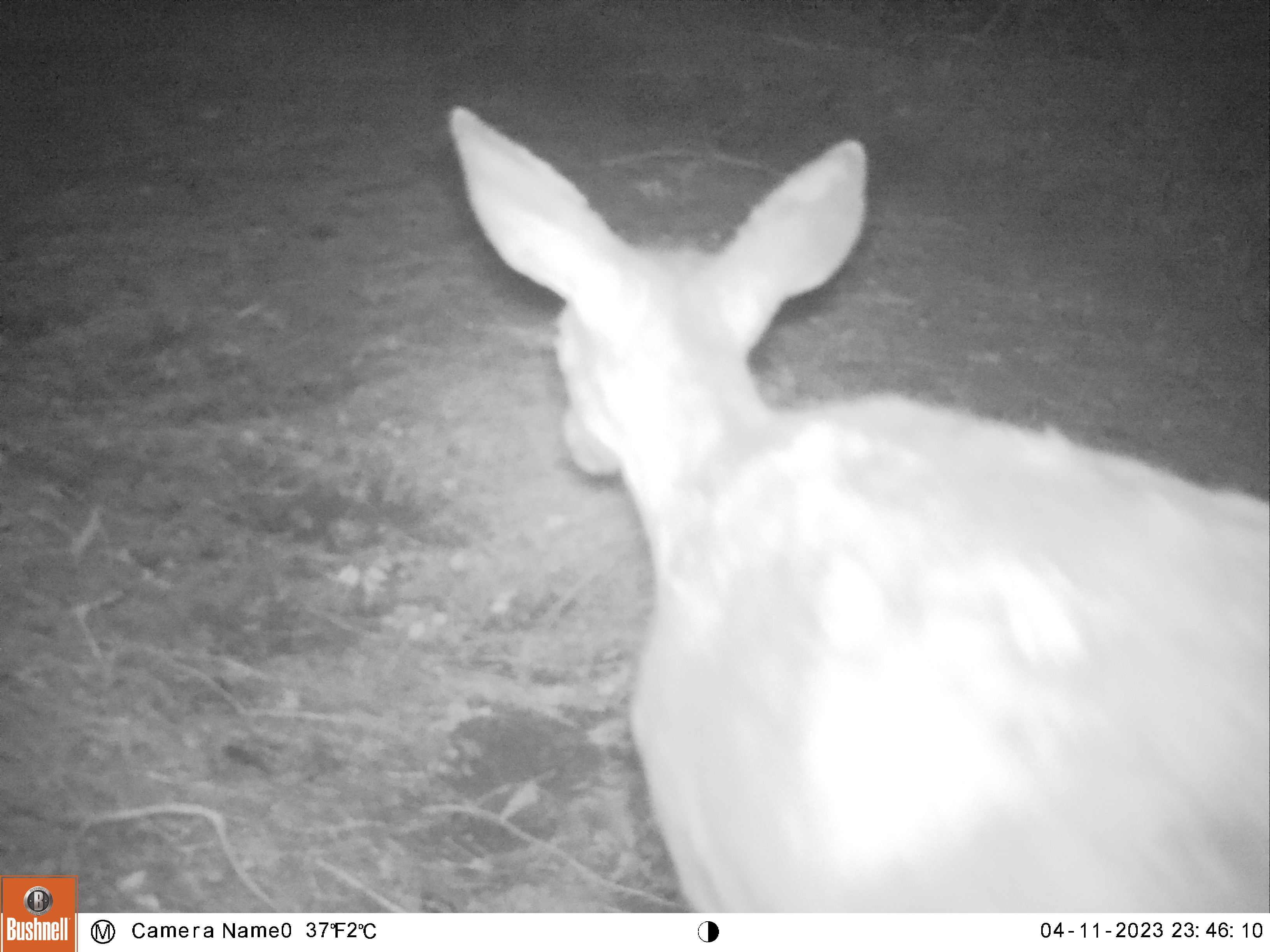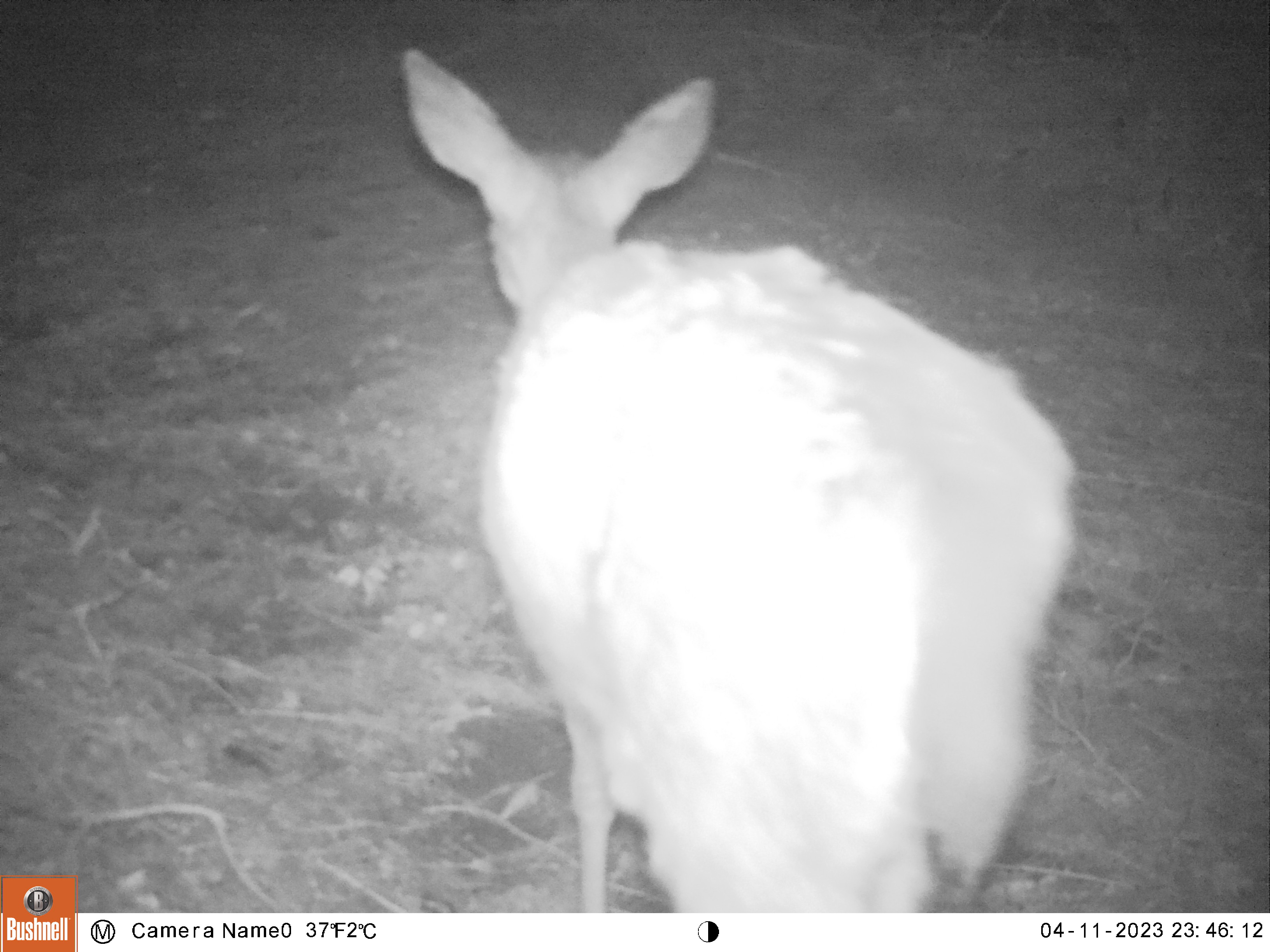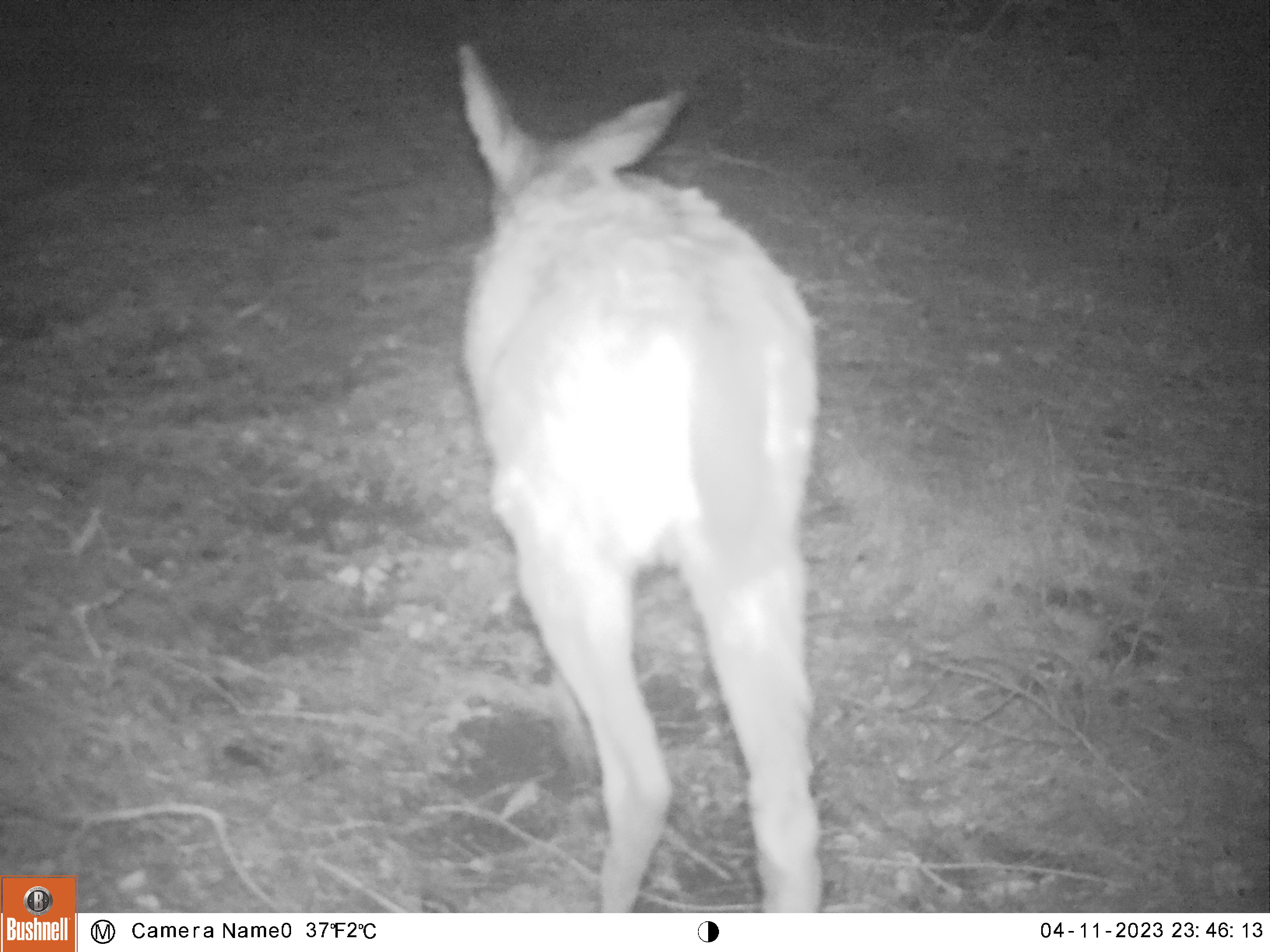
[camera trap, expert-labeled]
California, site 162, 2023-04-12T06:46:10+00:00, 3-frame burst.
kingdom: Animalia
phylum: Chordata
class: Mammalia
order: Artiodactyla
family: Cervidae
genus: Odocoileus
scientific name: Odocoileus hemionus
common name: mule deer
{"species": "mule deer (Odocoileus hemionus)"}